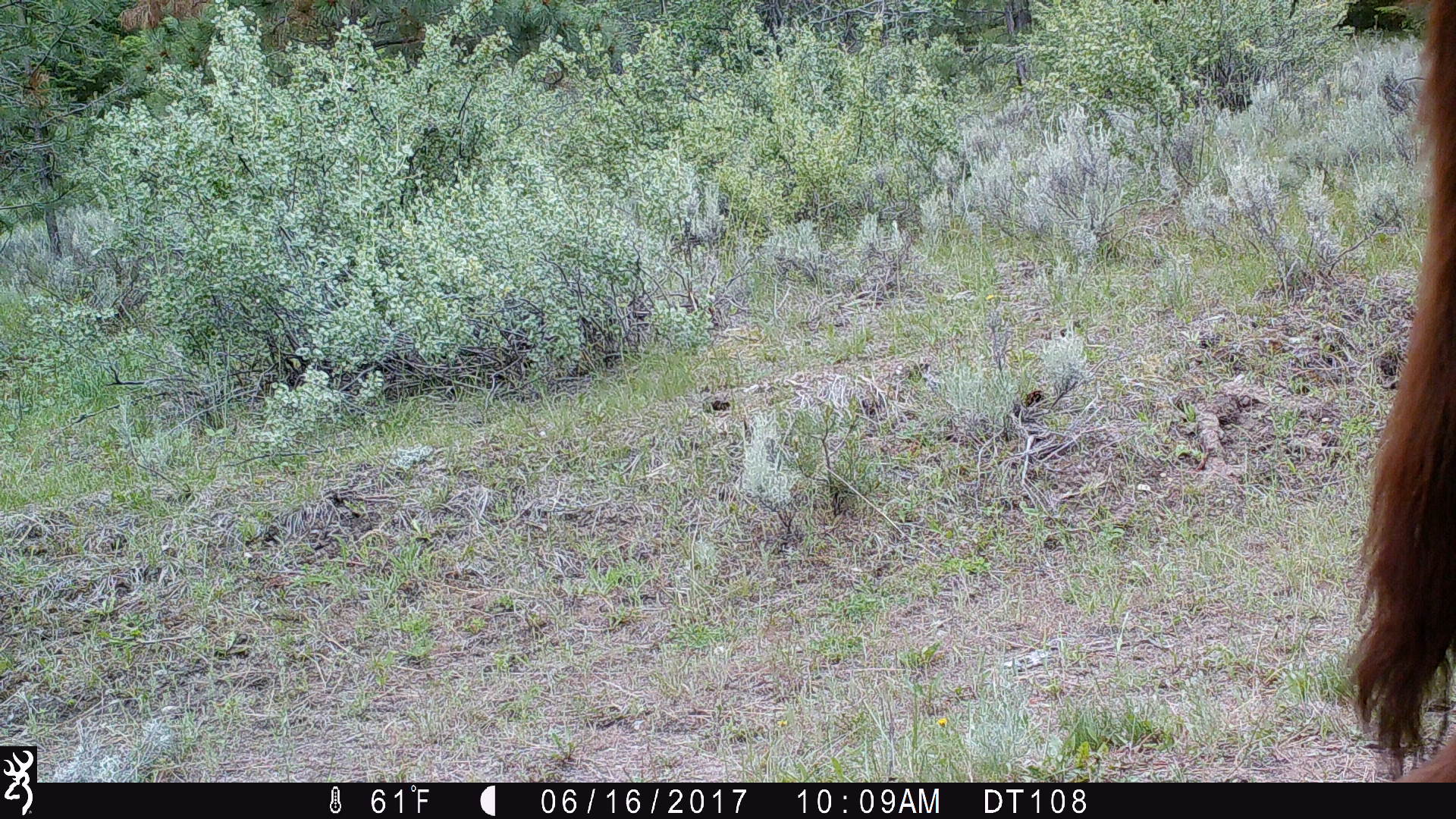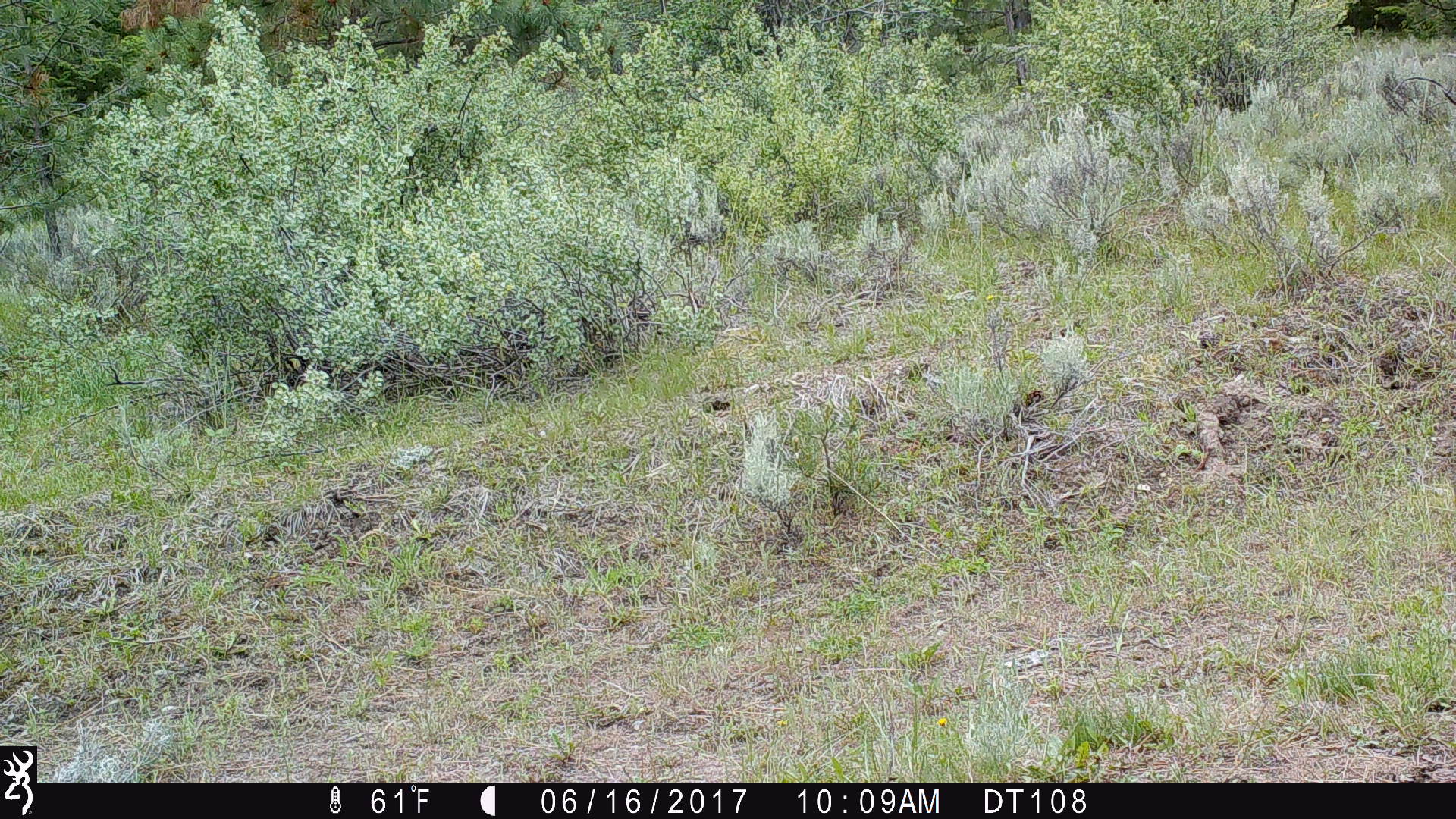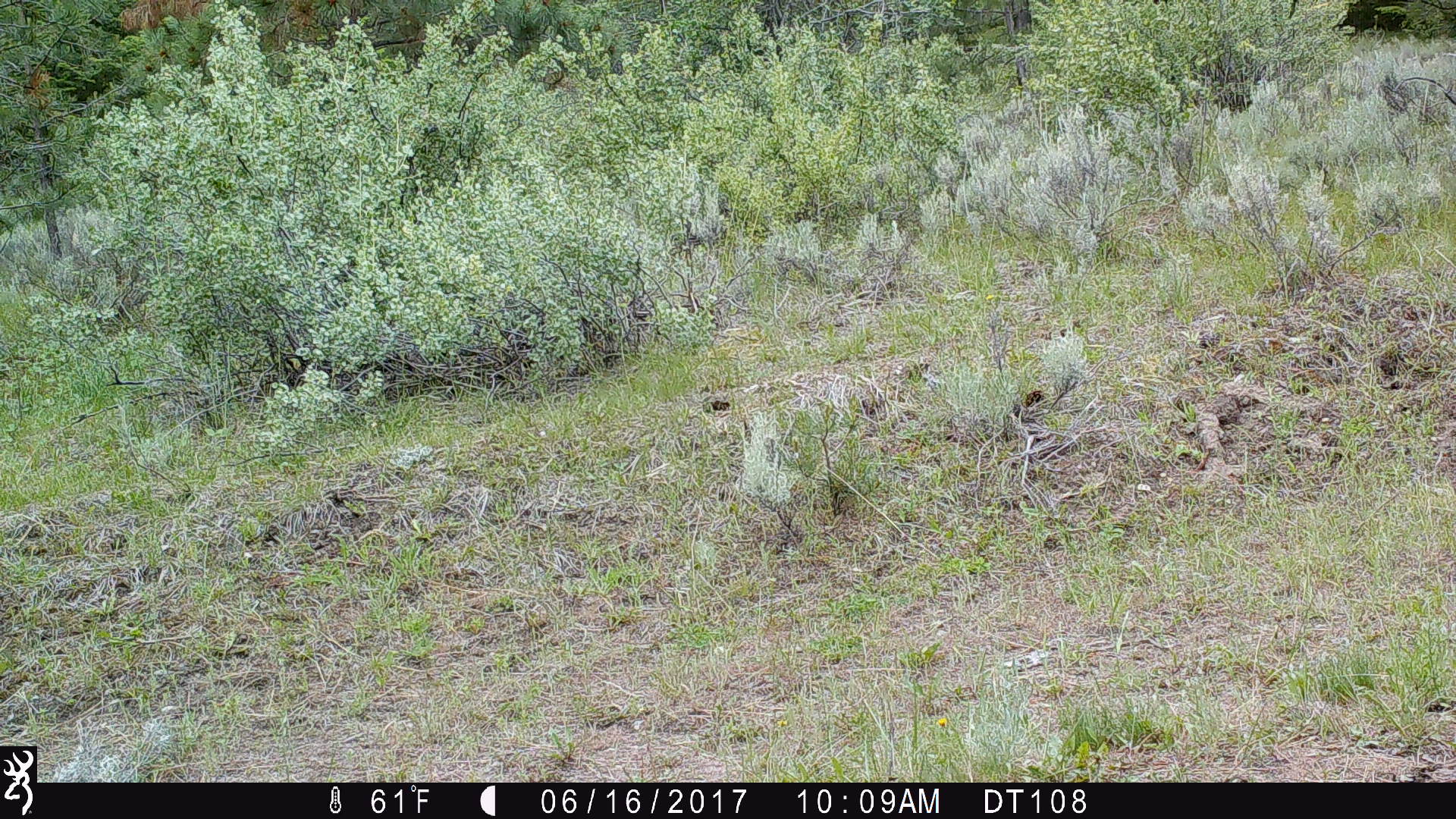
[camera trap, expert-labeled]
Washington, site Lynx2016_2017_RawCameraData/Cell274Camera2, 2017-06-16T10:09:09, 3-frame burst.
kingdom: Animalia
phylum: Chordata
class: Mammalia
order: Artiodactyla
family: Bovidae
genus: Bos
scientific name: Bos taurus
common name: domestic cattle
Domestic cattle (Bos taurus). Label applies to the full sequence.